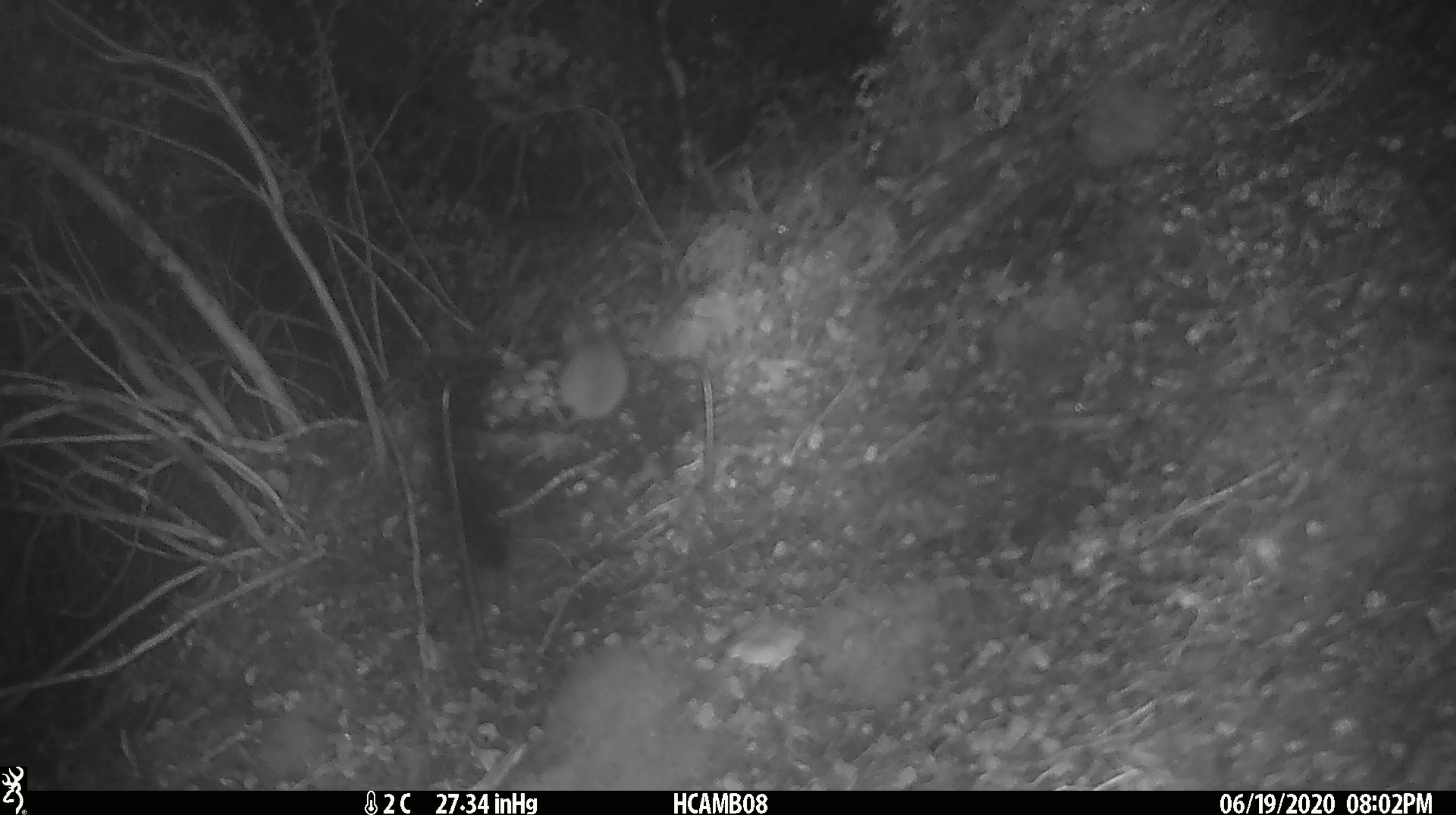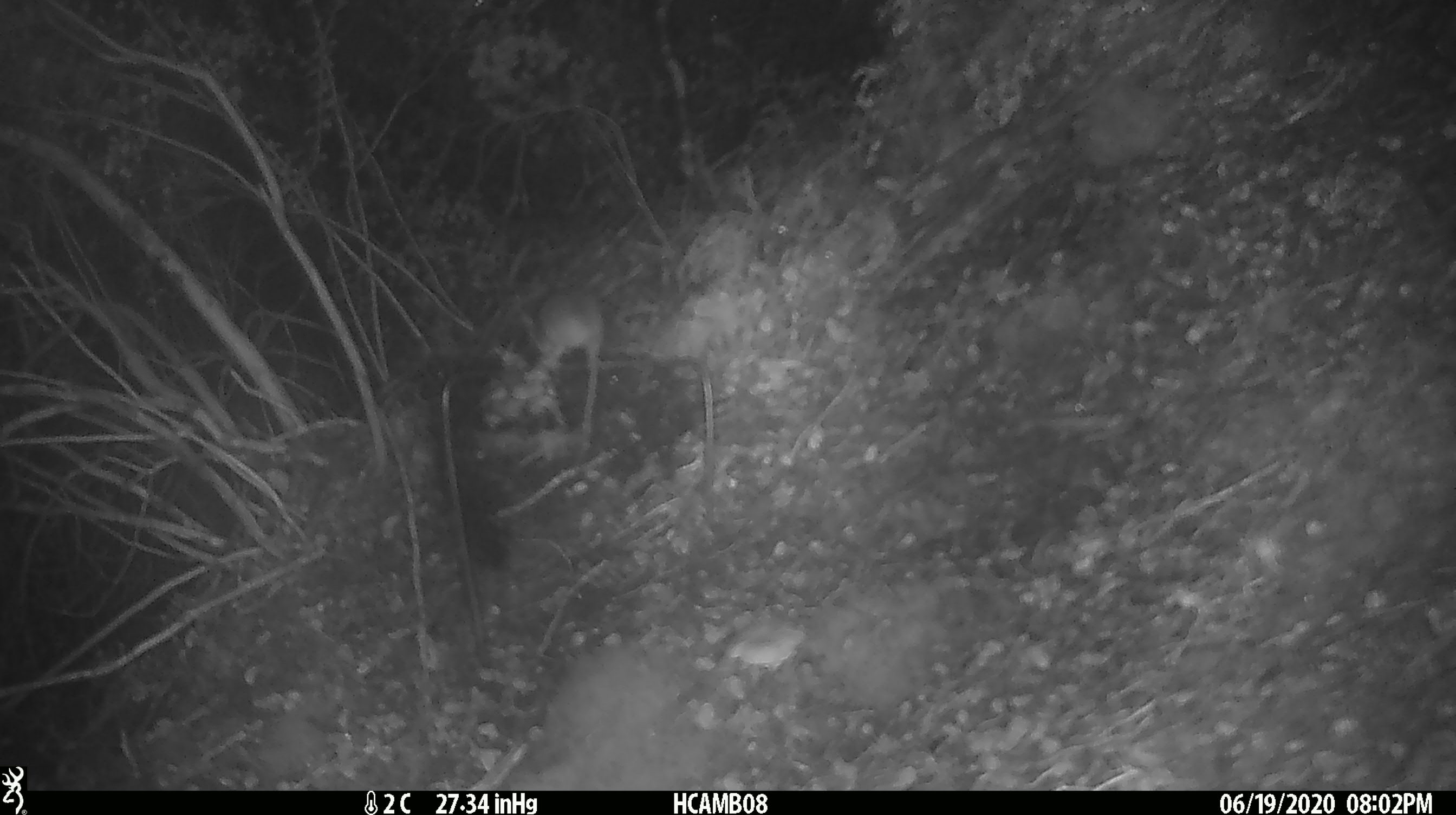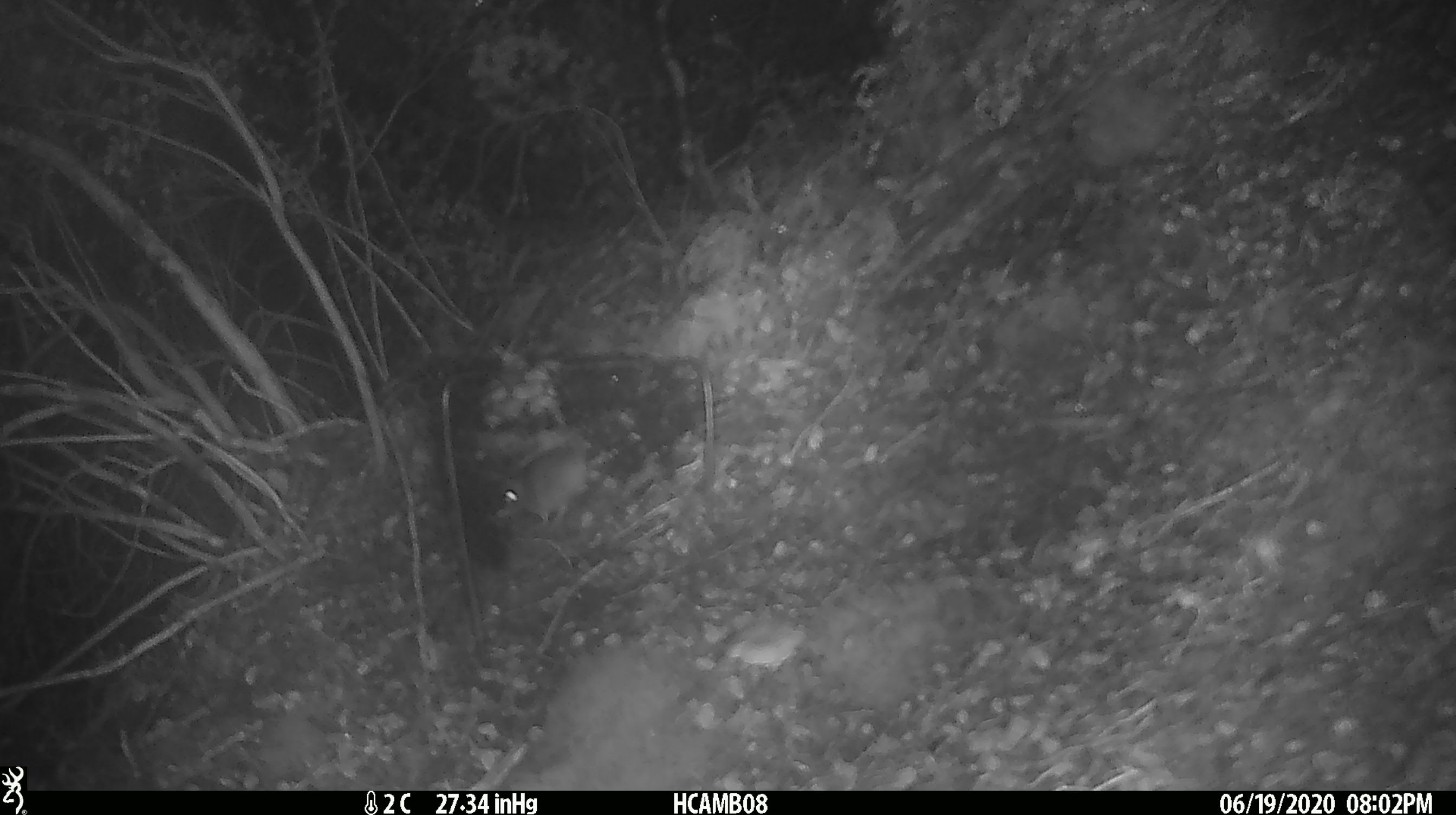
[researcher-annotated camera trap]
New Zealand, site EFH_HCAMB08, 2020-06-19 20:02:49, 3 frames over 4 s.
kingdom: Animalia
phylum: Chordata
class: Mammalia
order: Rodentia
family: Muridae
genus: Mus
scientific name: Mus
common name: mouse